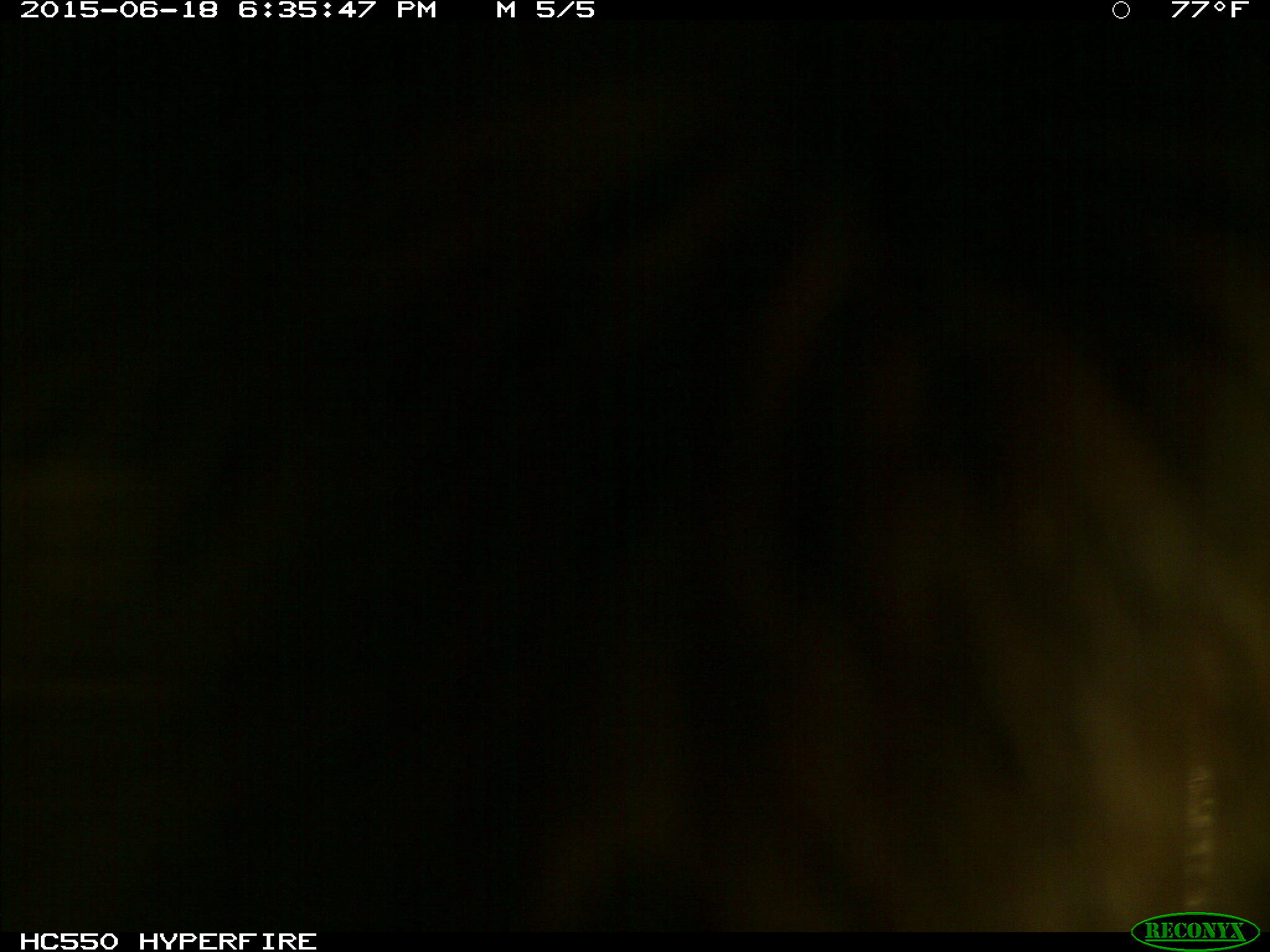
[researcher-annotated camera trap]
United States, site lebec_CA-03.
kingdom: Animalia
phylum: Chordata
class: Mammalia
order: Artiodactyla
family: Bovidae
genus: Bos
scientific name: Bos taurus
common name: domestic cow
Bos taurus (domestic cow).